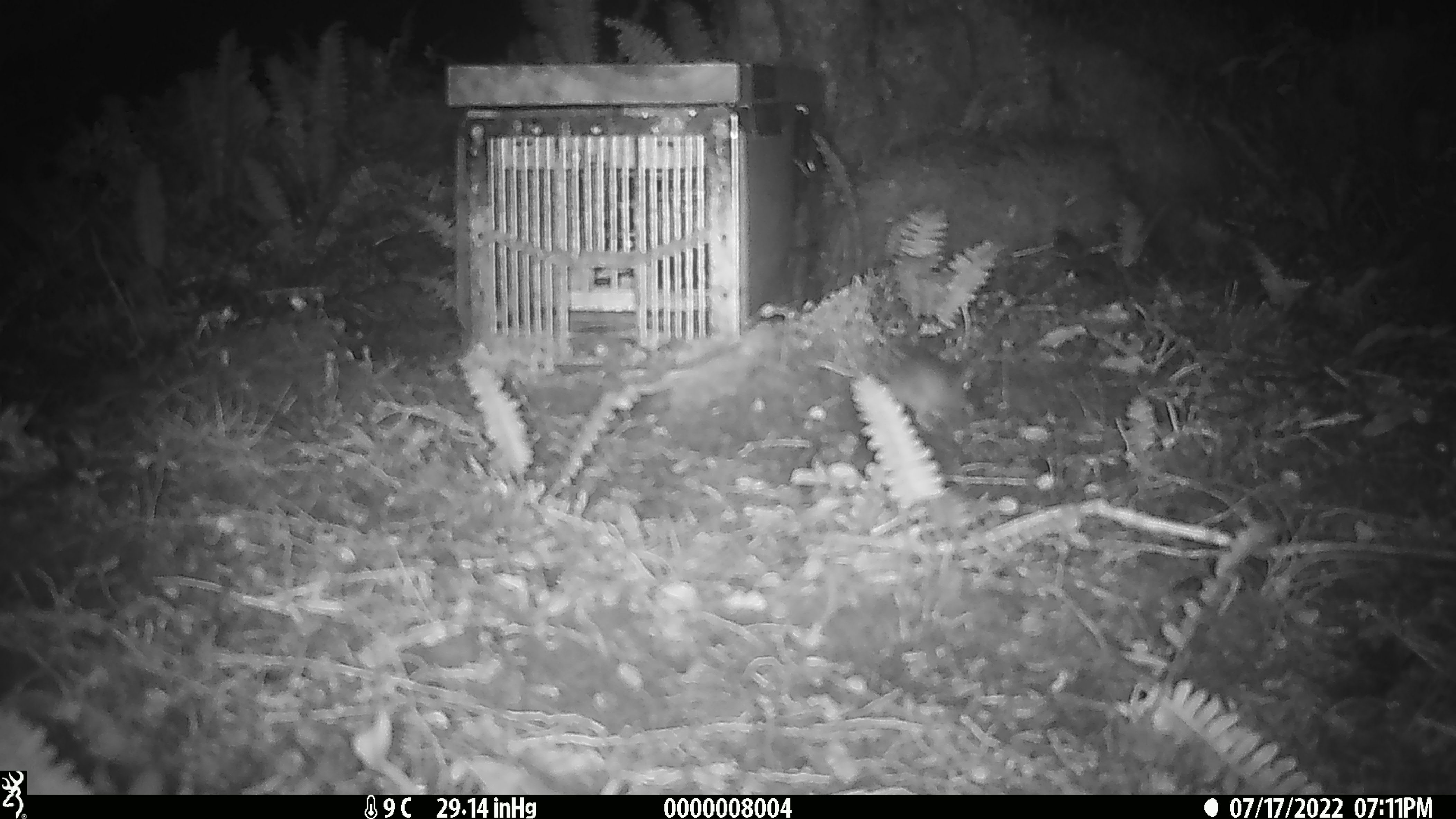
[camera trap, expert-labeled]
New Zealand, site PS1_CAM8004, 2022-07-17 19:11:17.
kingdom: Animalia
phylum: Chordata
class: Mammalia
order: Rodentia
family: Muridae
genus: Mus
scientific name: Mus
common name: mouse